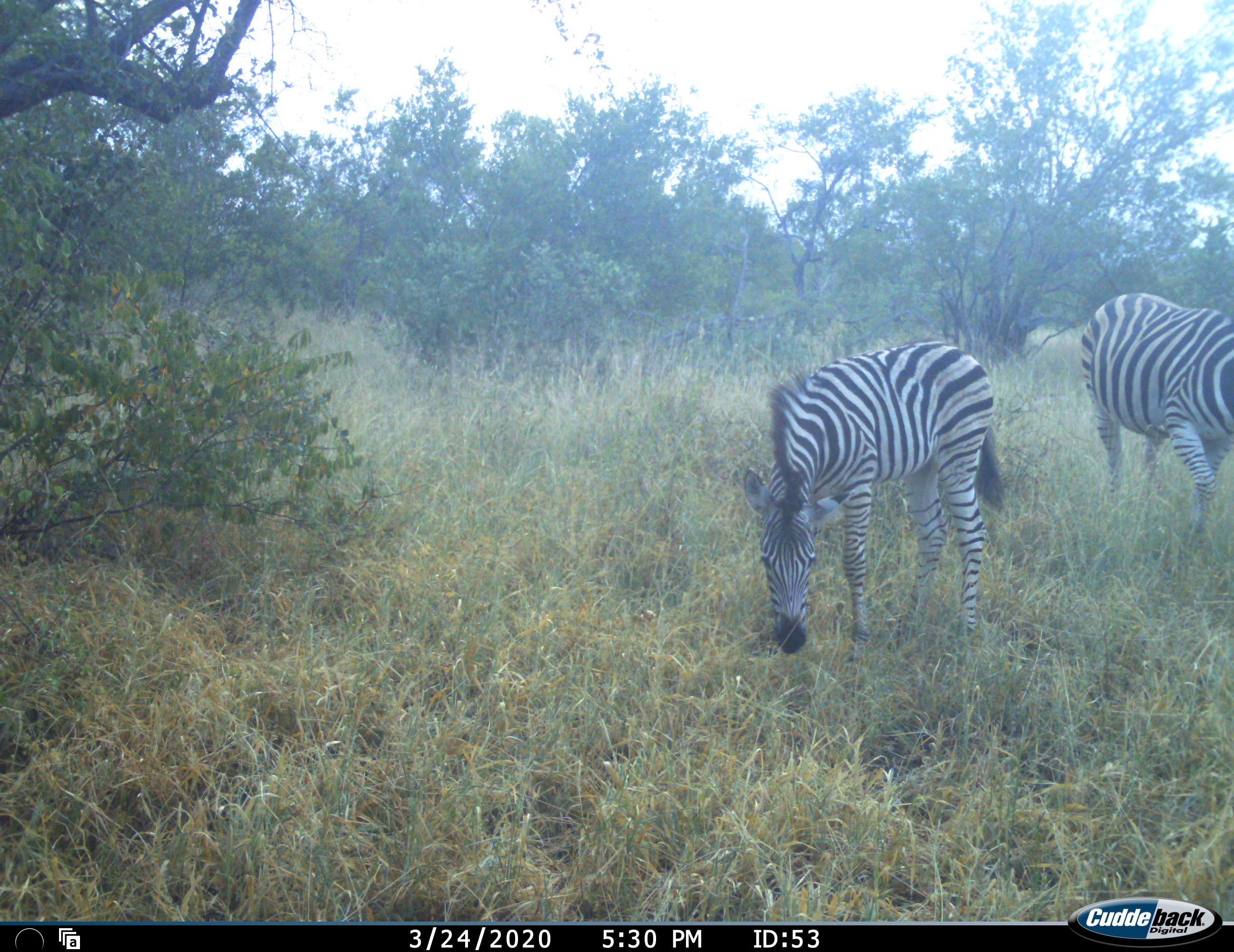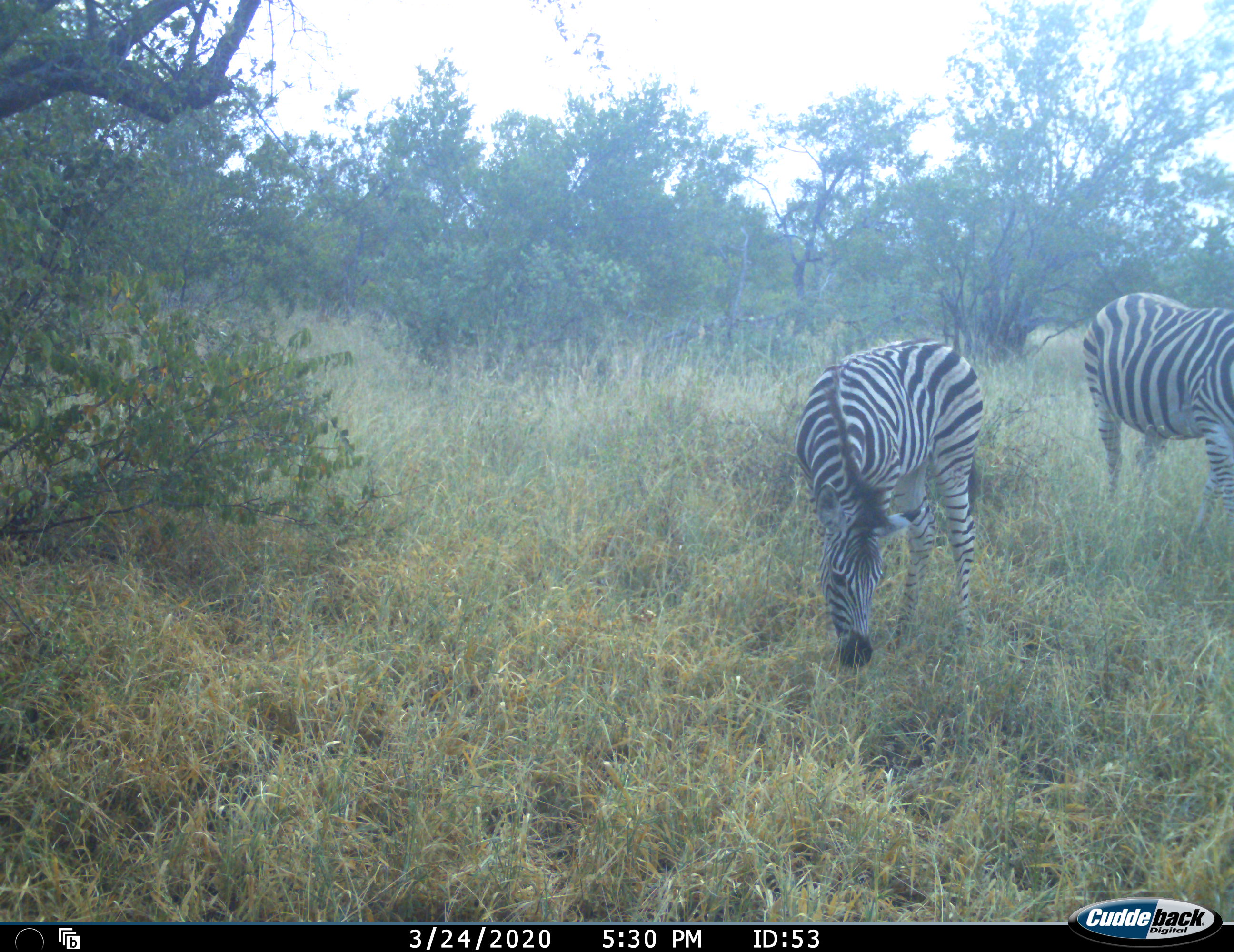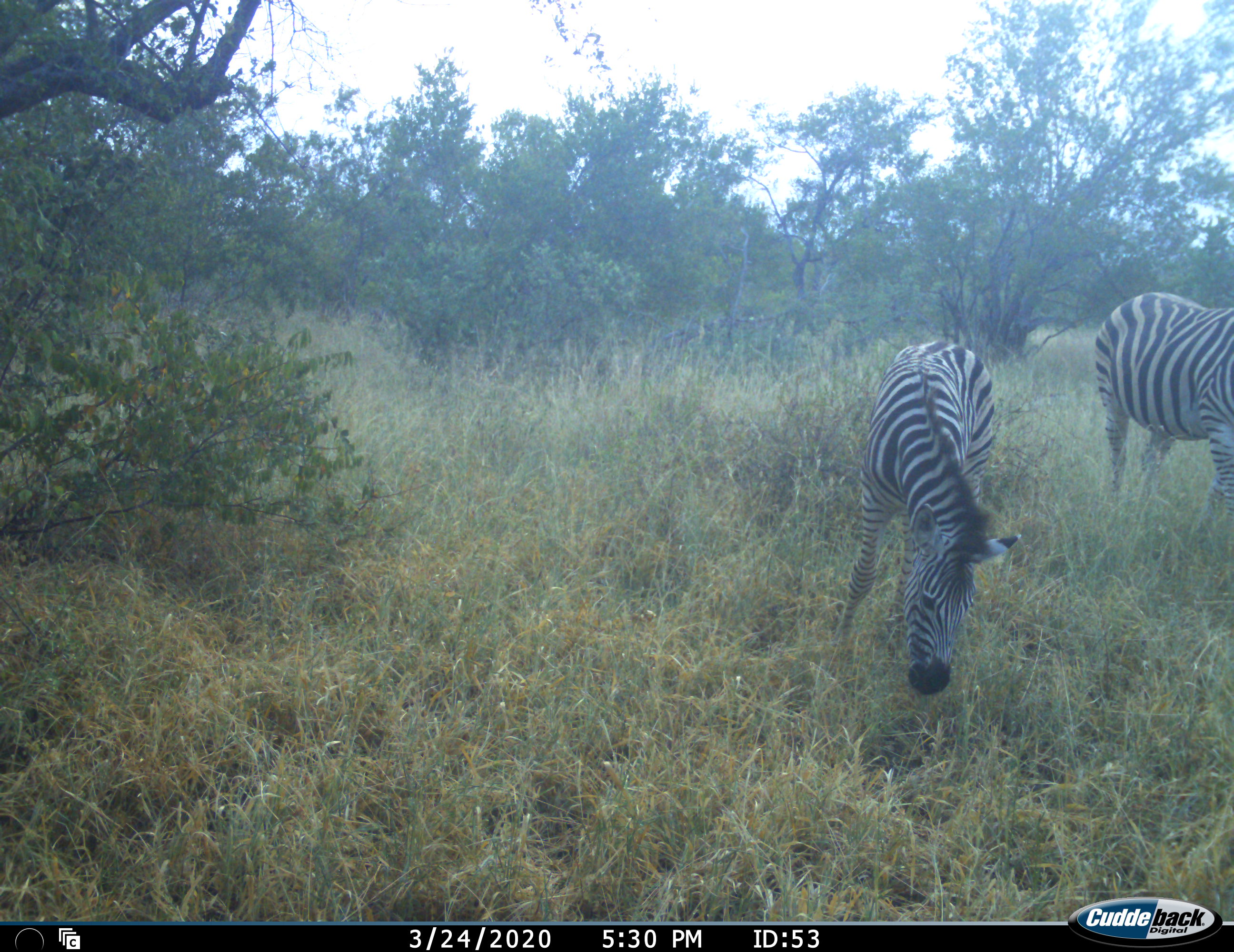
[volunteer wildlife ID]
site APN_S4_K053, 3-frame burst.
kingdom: Animalia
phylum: Chordata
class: Mammalia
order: Perissodactyla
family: Equidae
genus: Equus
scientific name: Equus quagga burchellii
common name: burchell's zebra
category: zebraburchells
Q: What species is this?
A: Zebraburchells (burchell's zebra) (Equus quagga burchellii).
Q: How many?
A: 2.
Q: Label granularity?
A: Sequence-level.